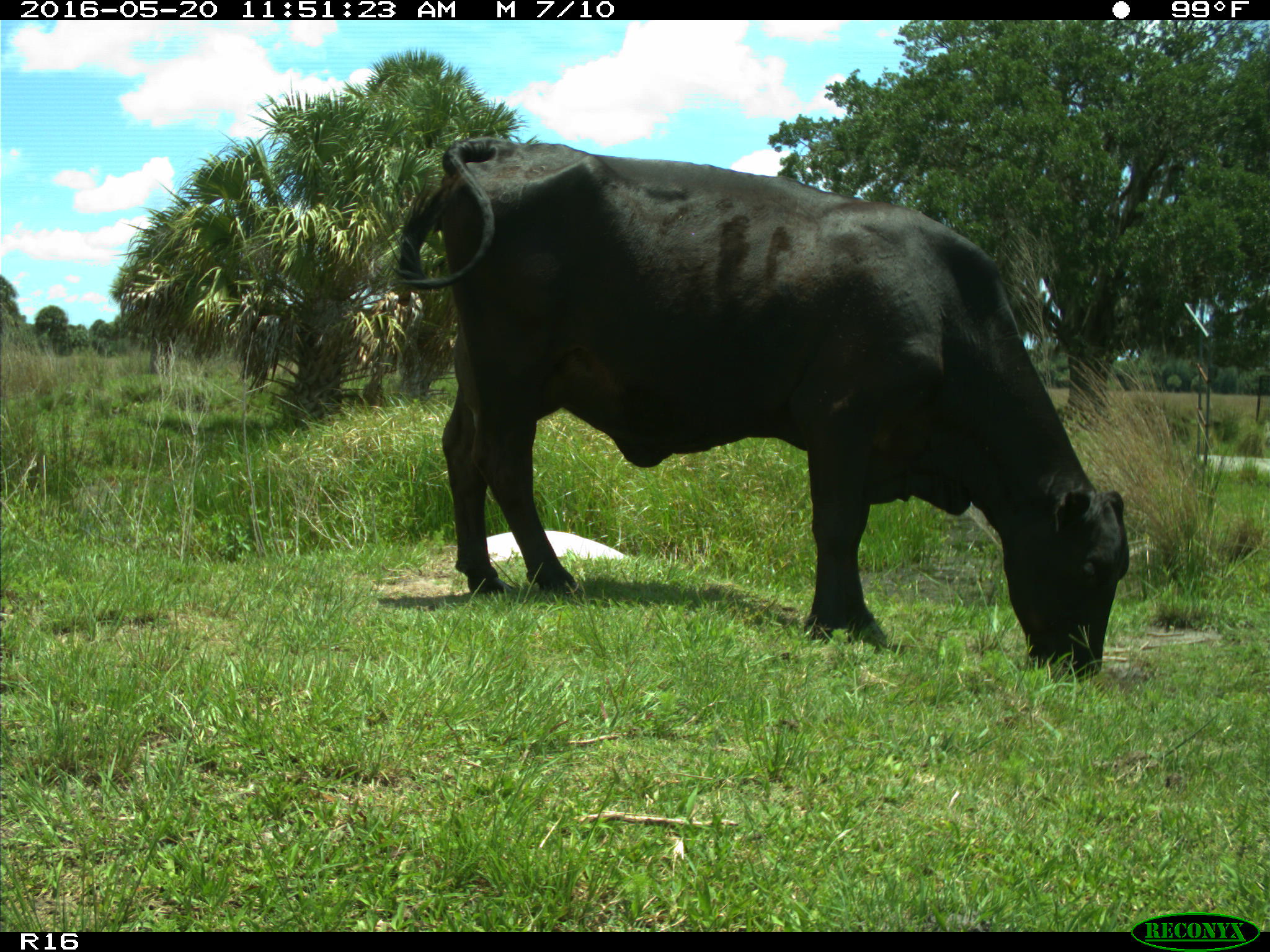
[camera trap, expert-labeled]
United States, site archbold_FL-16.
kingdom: Animalia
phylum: Chordata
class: Mammalia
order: Artiodactyla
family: Bovidae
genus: Bos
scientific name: Bos taurus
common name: domestic cow